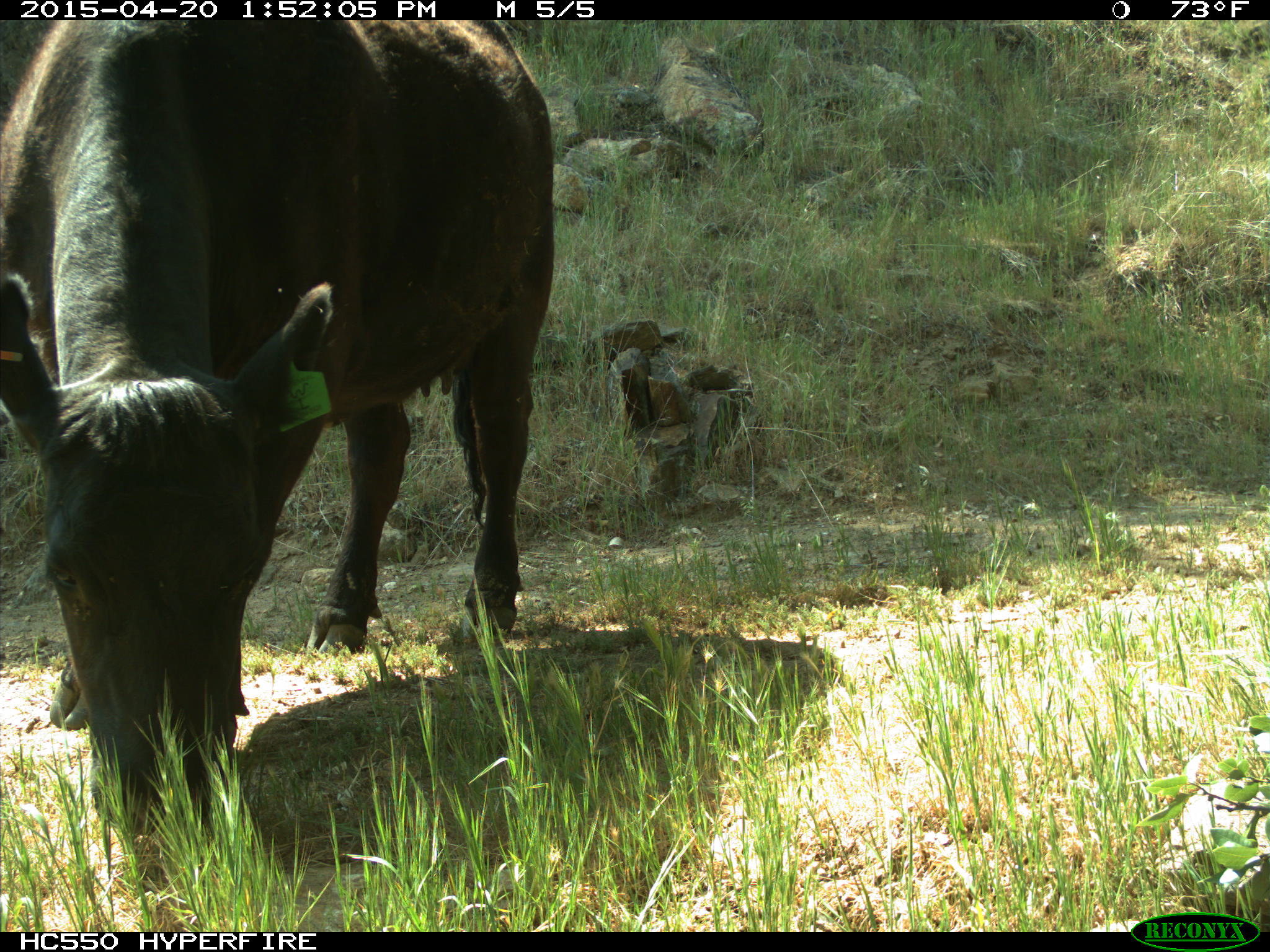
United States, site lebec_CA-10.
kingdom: Animalia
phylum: Chordata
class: Mammalia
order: Artiodactyla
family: Bovidae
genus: Bos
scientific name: Bos taurus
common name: domestic cow